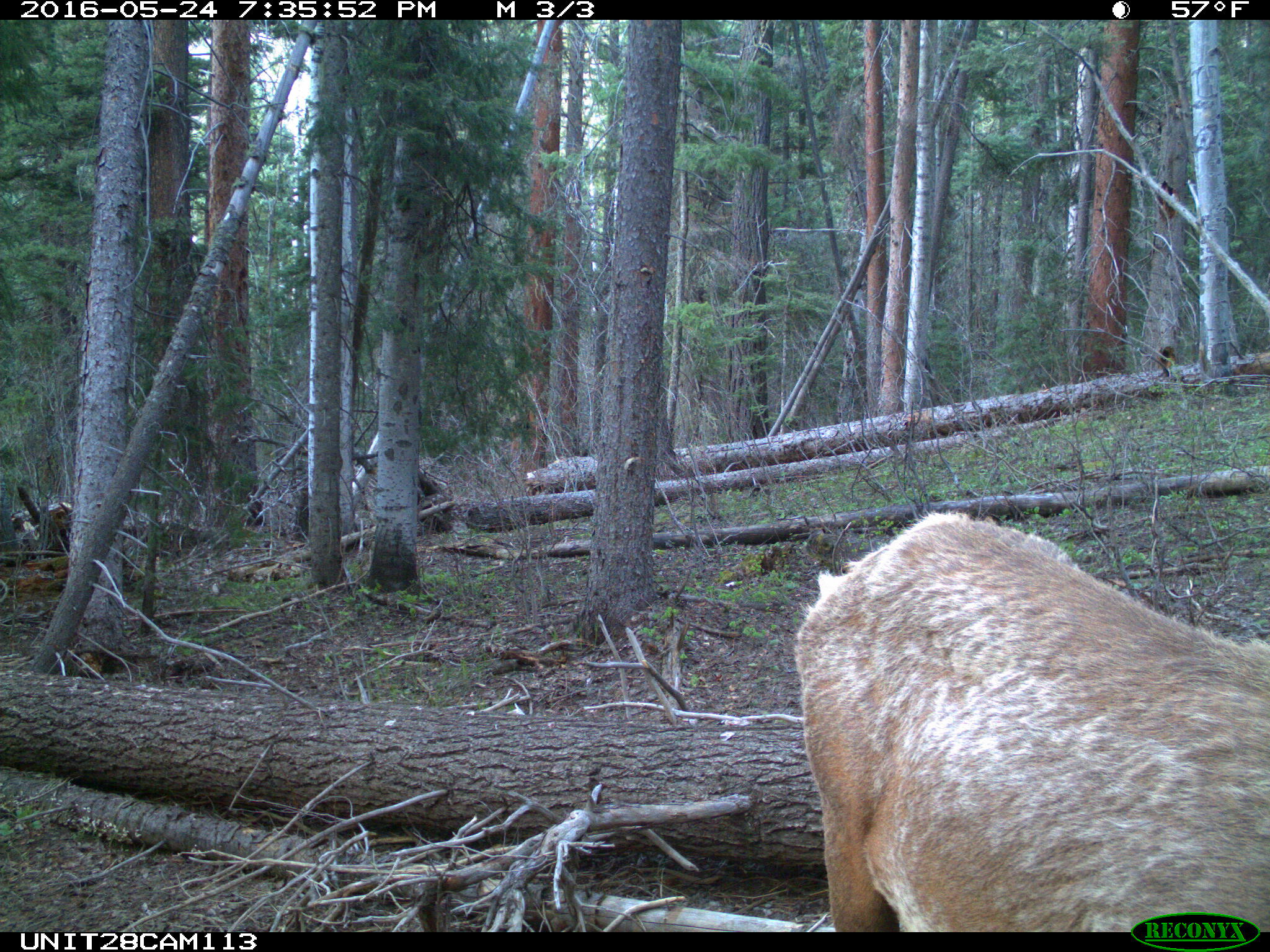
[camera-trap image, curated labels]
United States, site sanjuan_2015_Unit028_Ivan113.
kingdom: Animalia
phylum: Chordata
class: Mammalia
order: Artiodactyla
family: Cervidae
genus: Cervus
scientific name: Cervus elaphus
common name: red deer